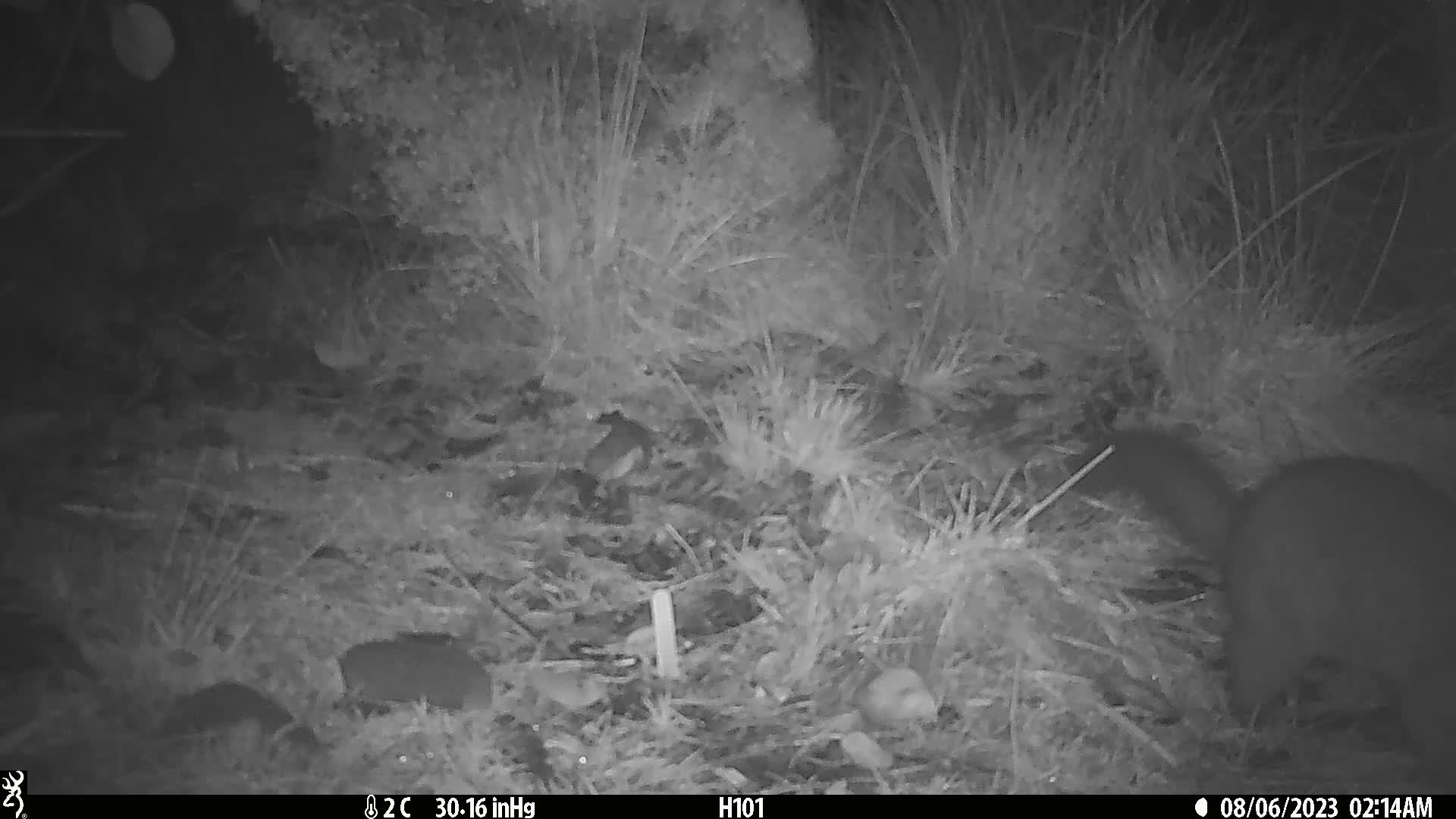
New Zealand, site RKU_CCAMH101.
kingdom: Animalia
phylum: Chordata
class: Mammalia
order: Diprotodontia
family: Phalangeridae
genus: Trichosurus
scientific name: Trichosurus vulpecula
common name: common brushtail possum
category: possum